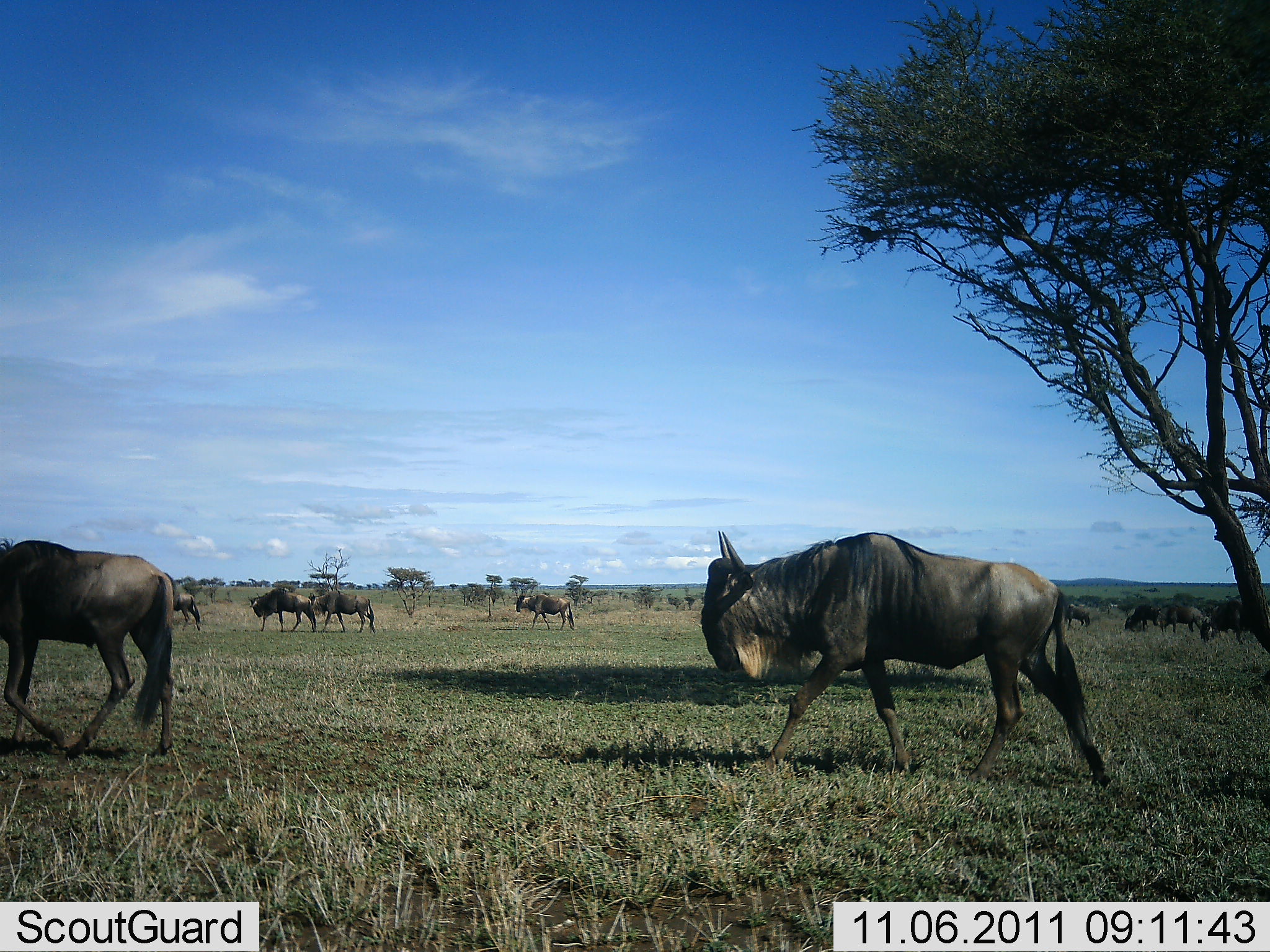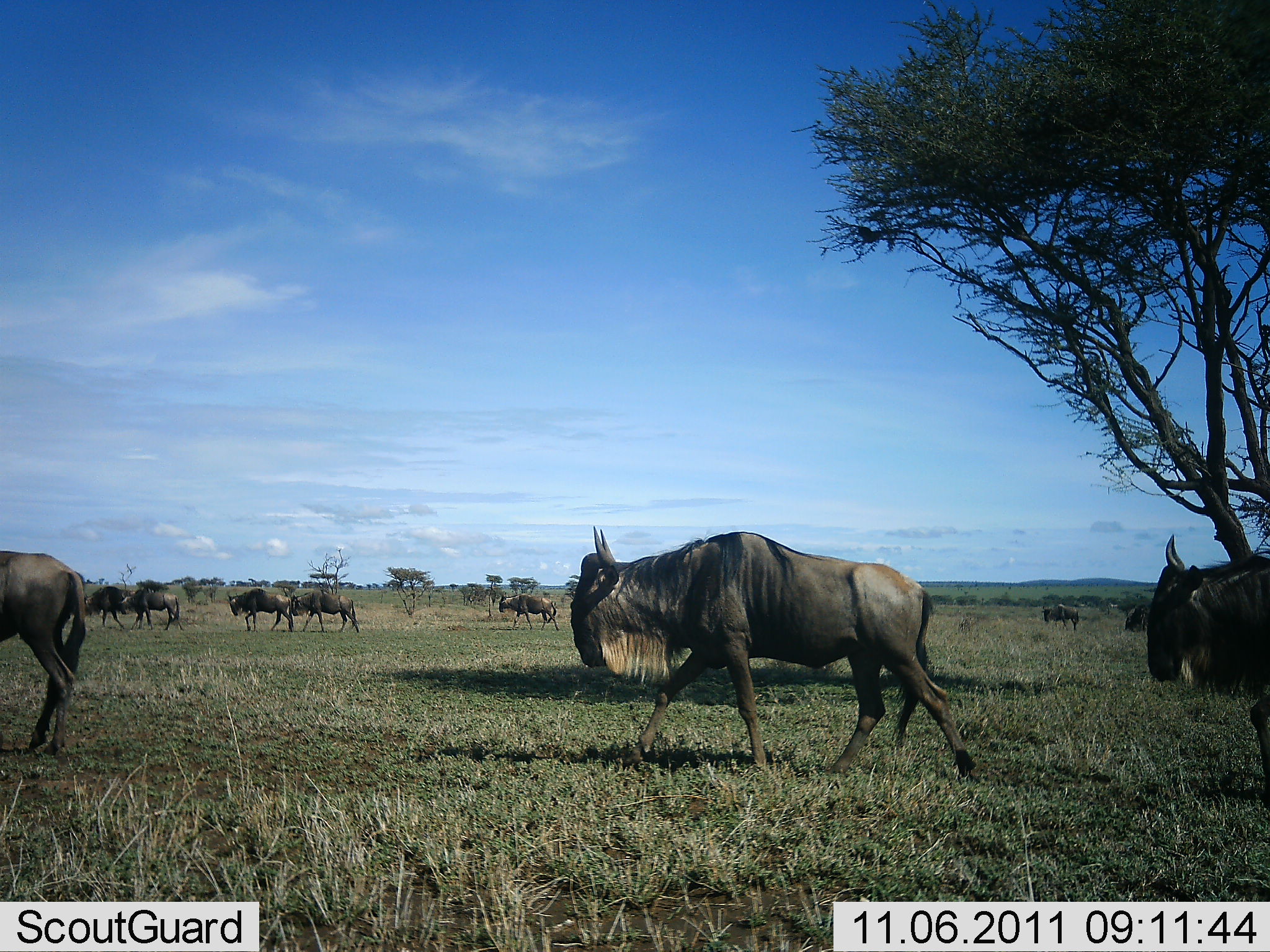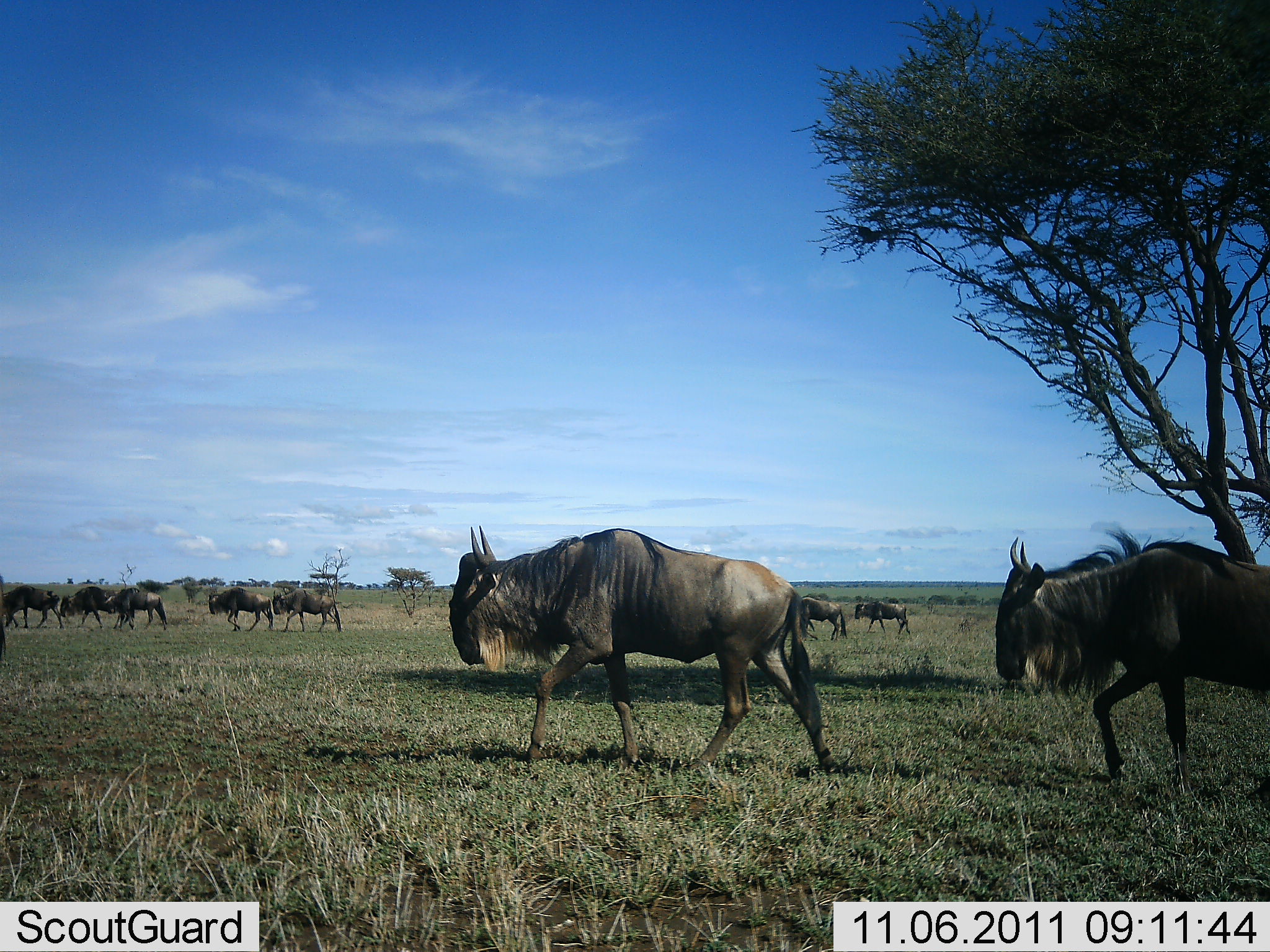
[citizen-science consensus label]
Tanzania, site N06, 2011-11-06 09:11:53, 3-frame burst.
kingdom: Animalia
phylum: Chordata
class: Mammalia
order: Artiodactyla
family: Bovidae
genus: Connochaetes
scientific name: Connochaetes taurinus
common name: blue wildebeest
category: wildebeest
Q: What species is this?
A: Wildebeest (blue wildebeest) (Connochaetes taurinus).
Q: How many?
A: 11-50.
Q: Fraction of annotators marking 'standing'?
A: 0%.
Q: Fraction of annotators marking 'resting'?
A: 0%.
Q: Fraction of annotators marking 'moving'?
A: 100%.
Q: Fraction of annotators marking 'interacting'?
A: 0%.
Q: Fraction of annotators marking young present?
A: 0%.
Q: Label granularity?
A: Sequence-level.